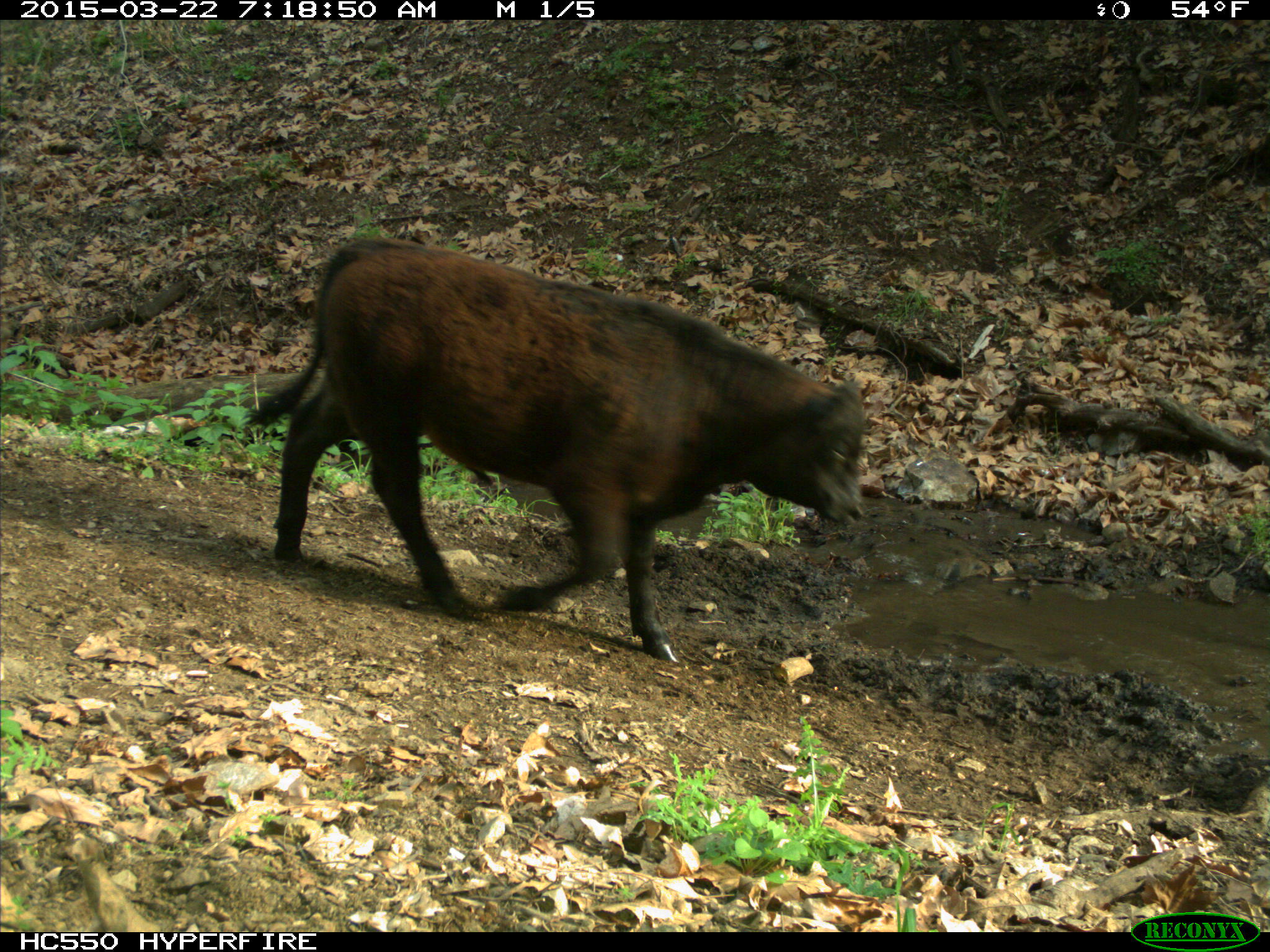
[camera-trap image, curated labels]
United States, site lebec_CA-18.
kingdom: Animalia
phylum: Chordata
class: Mammalia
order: Artiodactyla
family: Bovidae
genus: Bos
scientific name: Bos taurus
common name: domestic cow